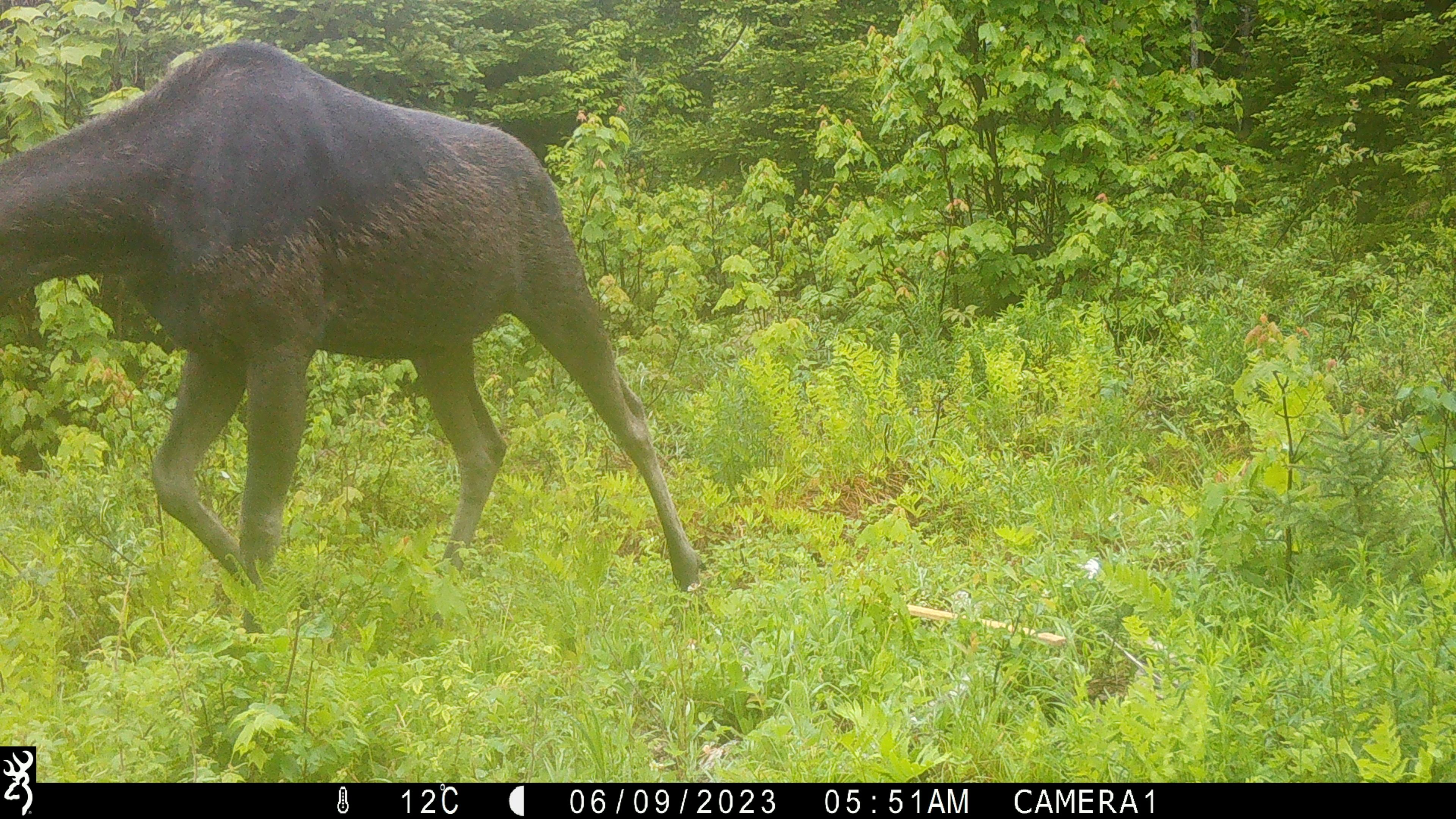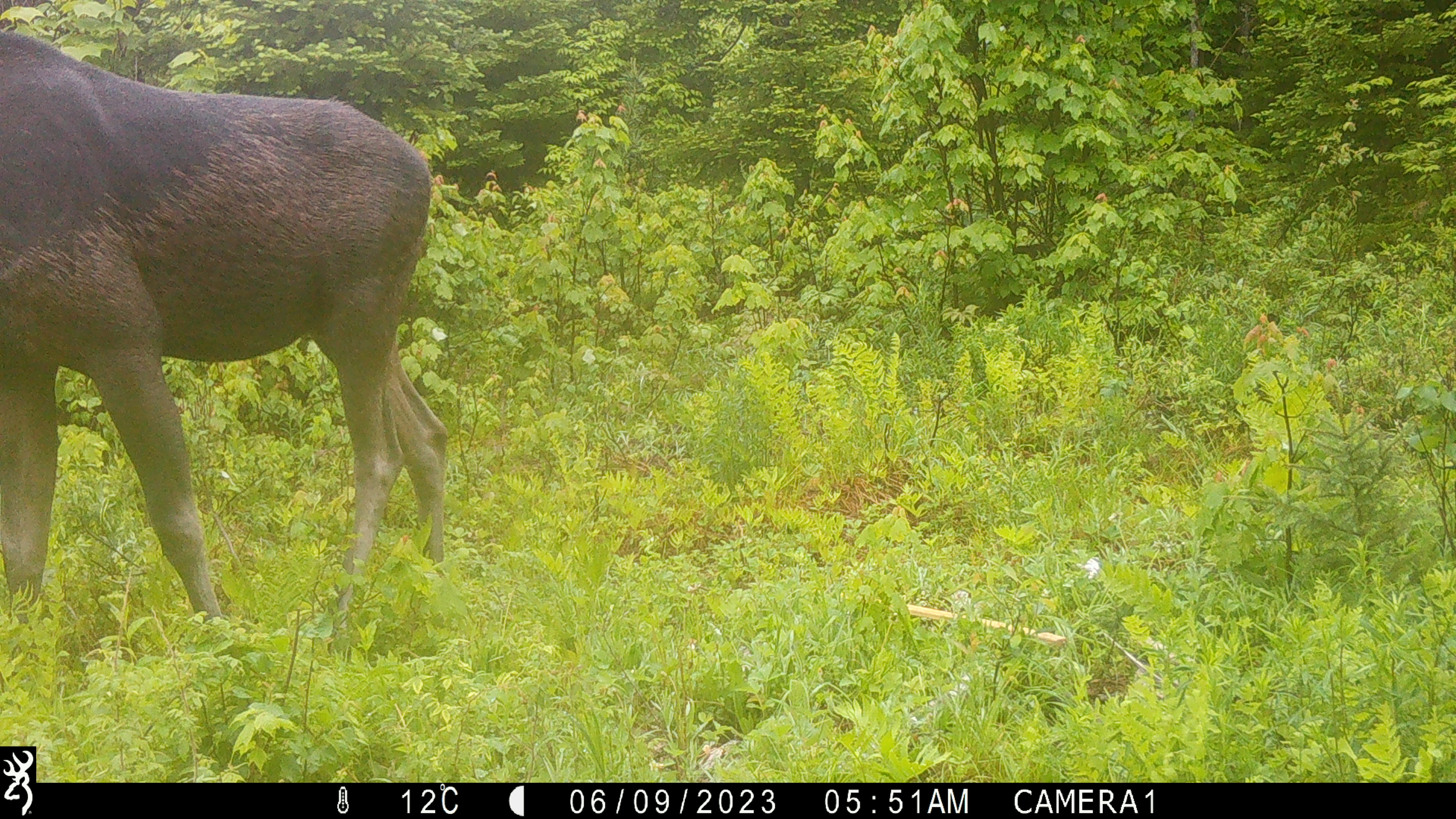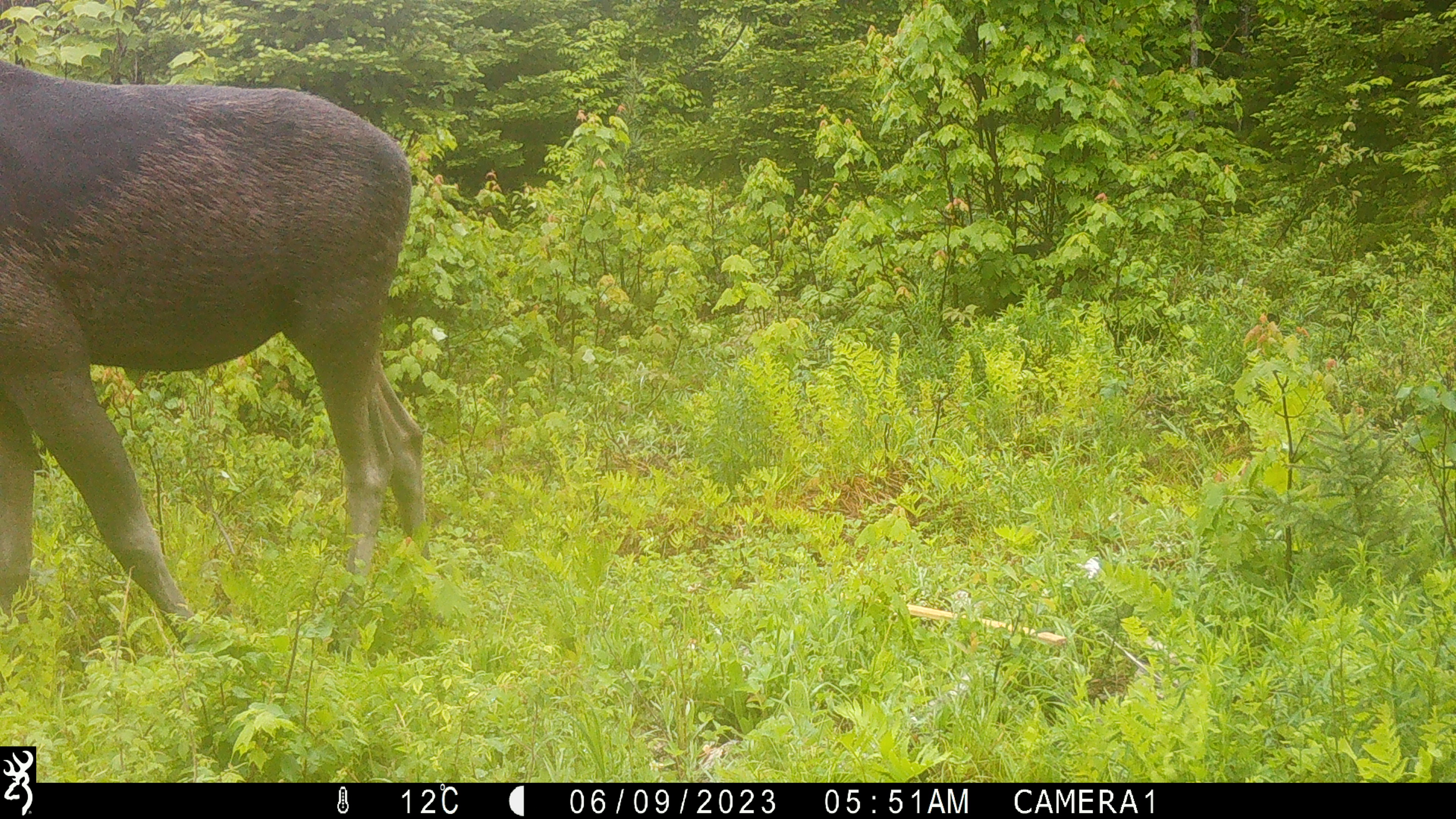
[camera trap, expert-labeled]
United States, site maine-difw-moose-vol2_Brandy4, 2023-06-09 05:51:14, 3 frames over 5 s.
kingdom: Animalia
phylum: Chordata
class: Mammalia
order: Artiodactyla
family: Cervidae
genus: Alces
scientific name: Alces alces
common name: moose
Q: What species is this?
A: Moose (Alces alces).